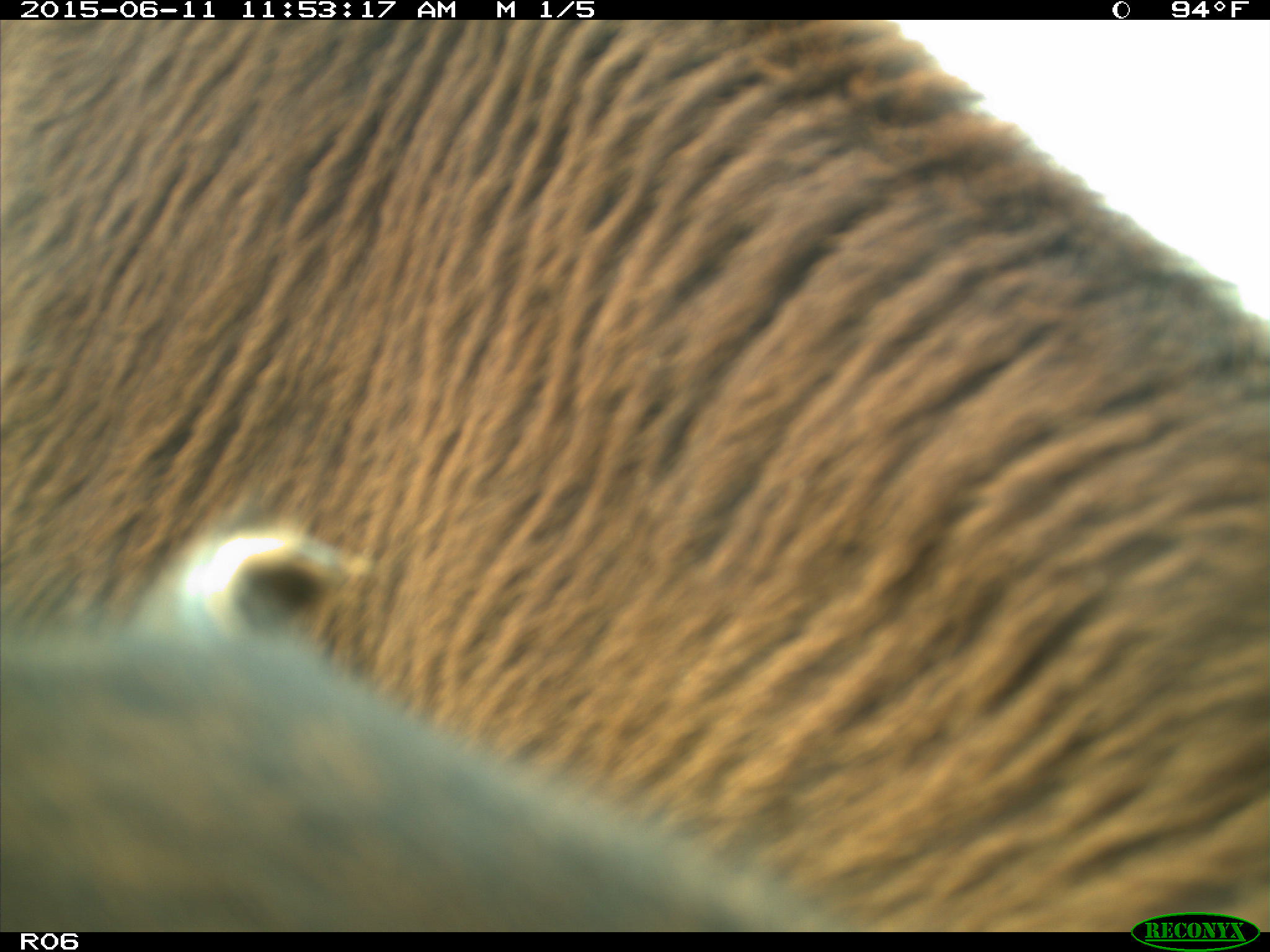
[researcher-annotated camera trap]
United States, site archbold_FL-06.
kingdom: Animalia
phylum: Chordata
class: Mammalia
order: Artiodactyla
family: Bovidae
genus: Bos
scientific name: Bos taurus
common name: domestic cow